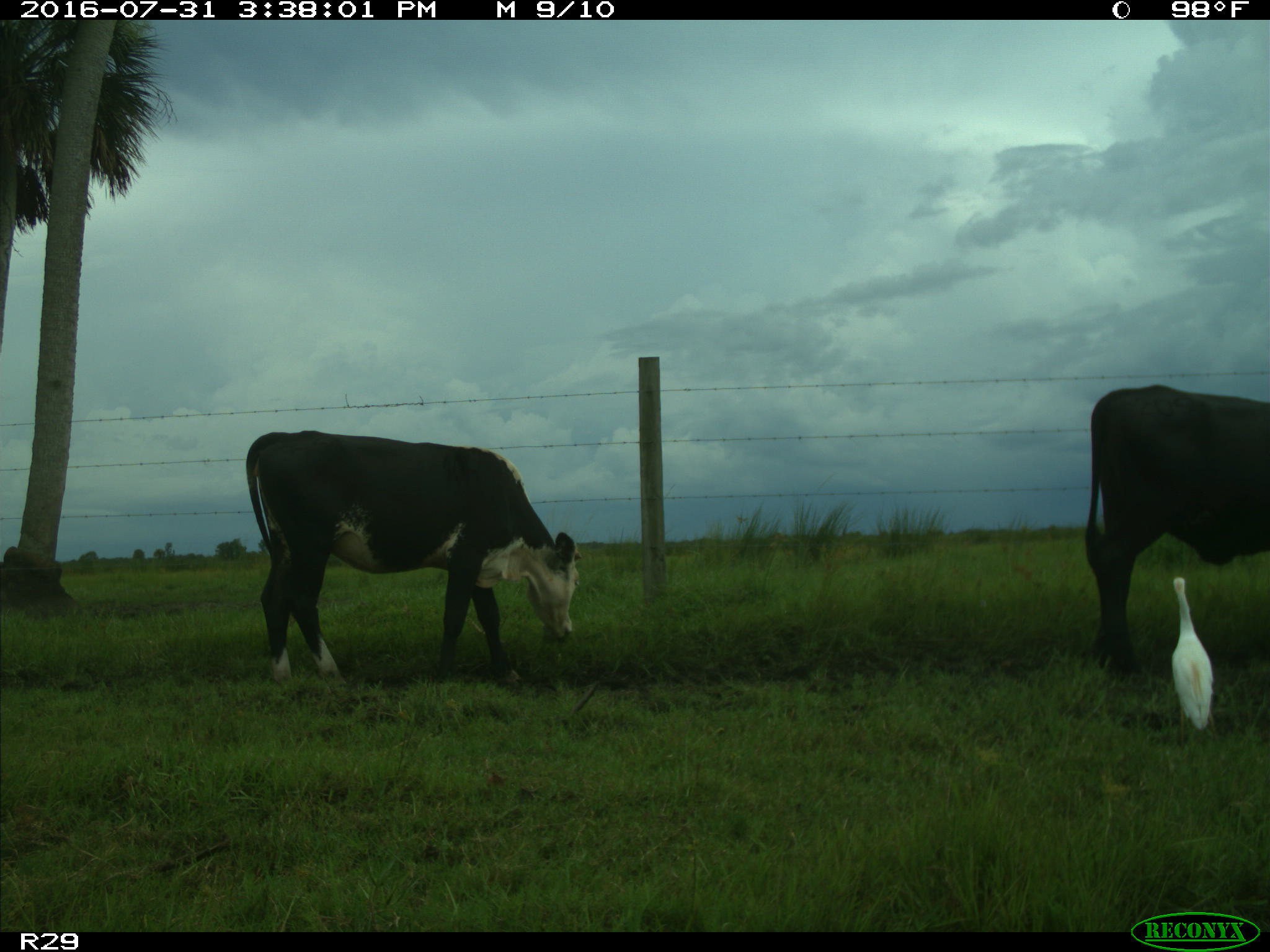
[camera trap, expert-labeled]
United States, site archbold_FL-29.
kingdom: Animalia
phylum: Chordata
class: Mammalia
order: Artiodactyla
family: Bovidae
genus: Bos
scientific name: Bos taurus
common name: domestic cow